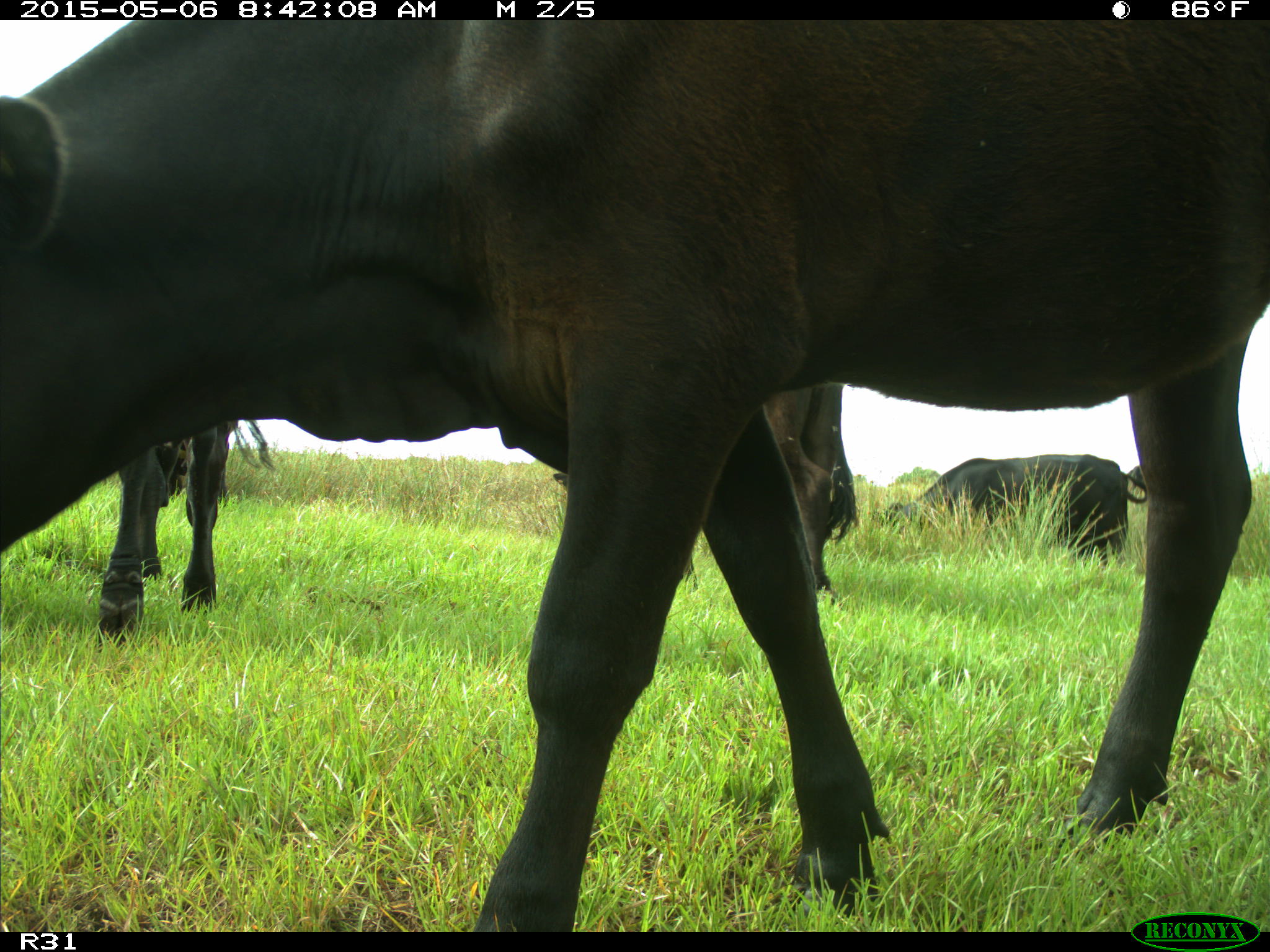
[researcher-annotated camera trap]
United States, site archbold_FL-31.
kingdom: Animalia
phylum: Chordata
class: Mammalia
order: Artiodactyla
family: Bovidae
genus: Bos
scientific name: Bos taurus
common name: domestic cow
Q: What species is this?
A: Bos taurus (domestic cow).